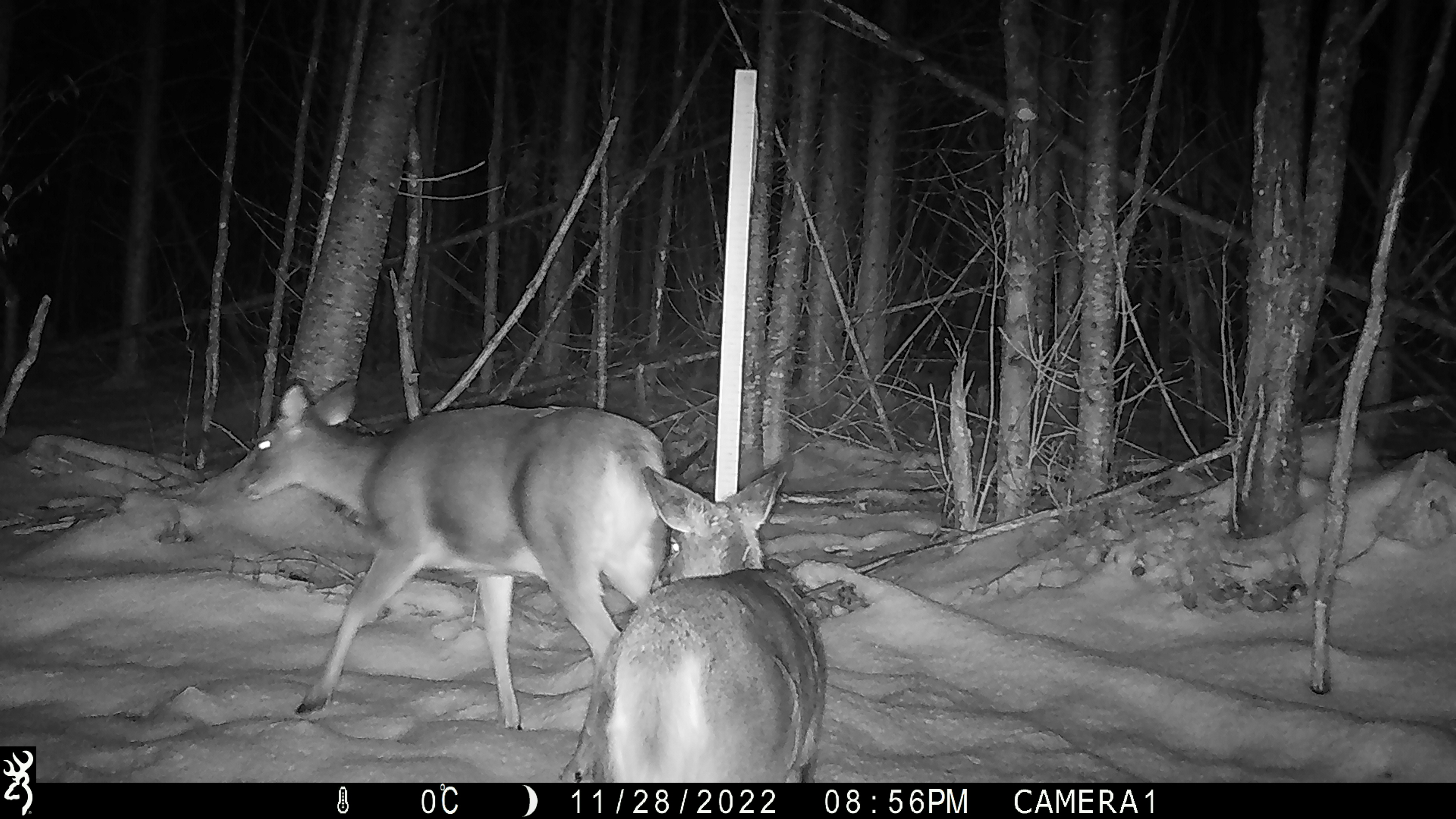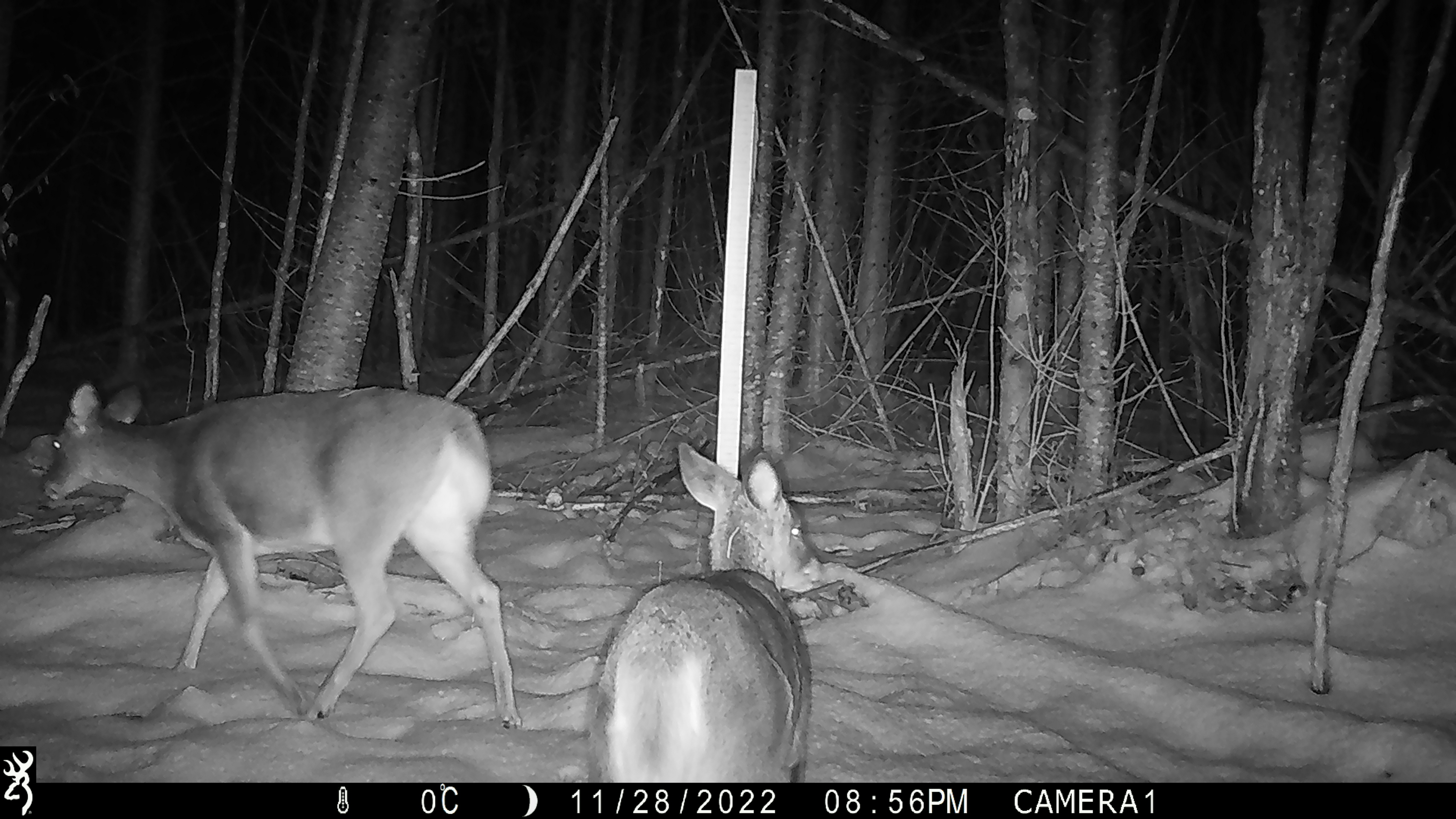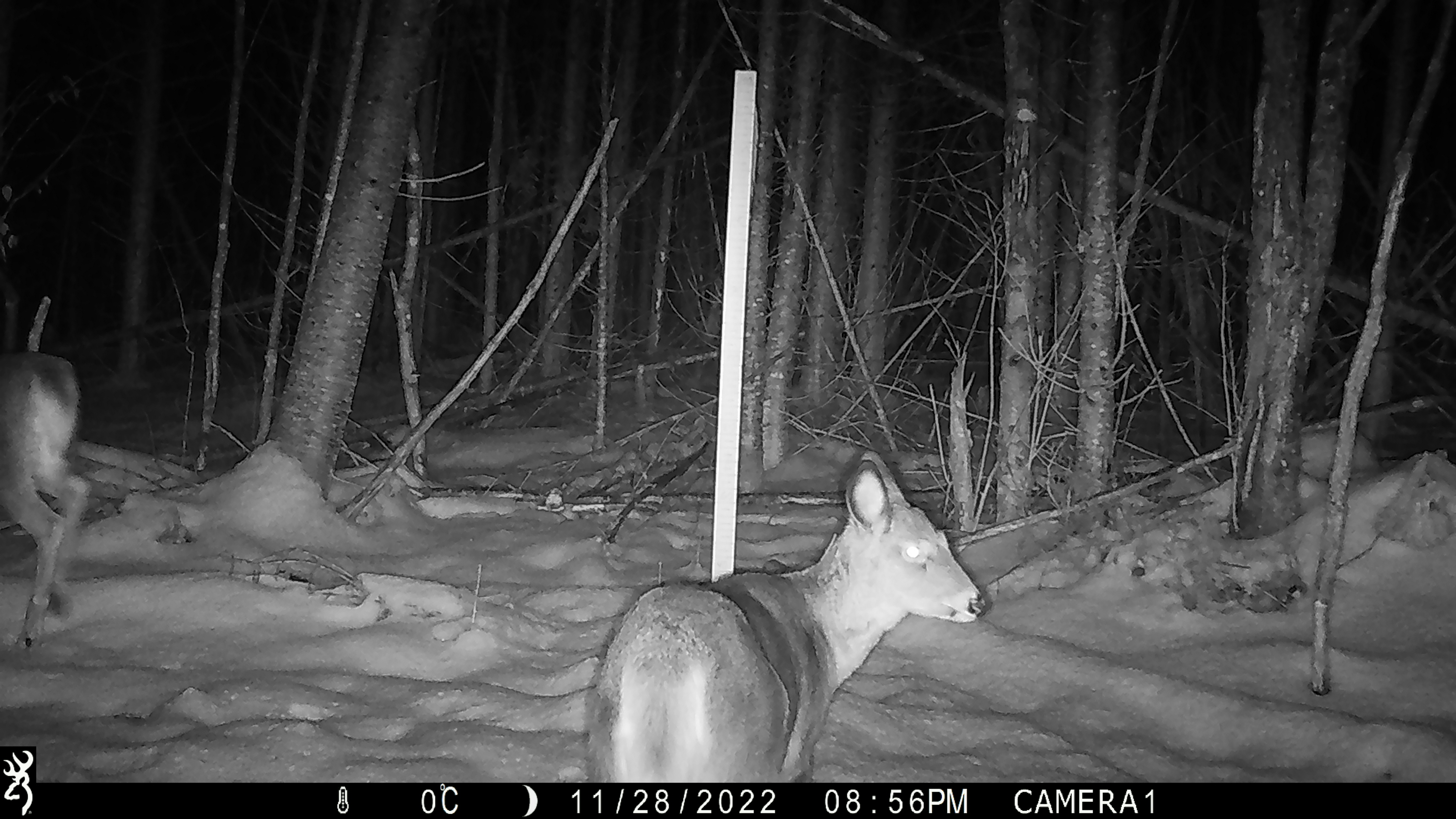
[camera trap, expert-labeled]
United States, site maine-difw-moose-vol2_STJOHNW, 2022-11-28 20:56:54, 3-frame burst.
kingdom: Animalia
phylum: Chordata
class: Mammalia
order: Artiodactyla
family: Cervidae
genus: Odocoileus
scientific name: Odocoileus virginianus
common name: white-tailed deer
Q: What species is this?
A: White-tailed deer (Odocoileus virginianus).